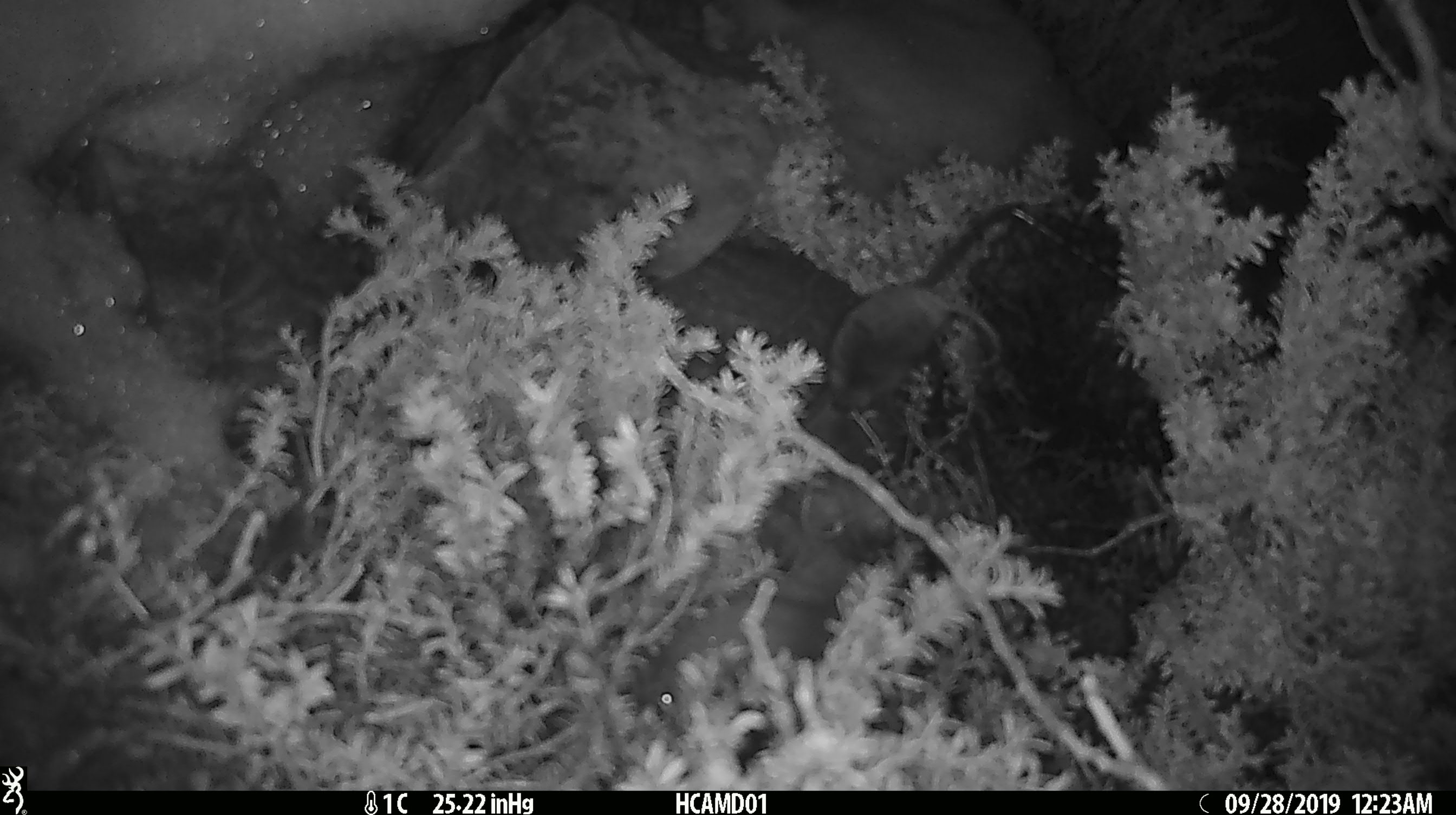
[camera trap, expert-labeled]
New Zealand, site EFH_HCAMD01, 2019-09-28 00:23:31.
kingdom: Animalia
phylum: Chordata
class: Mammalia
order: Rodentia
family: Muridae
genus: Mus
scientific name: Mus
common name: mouse